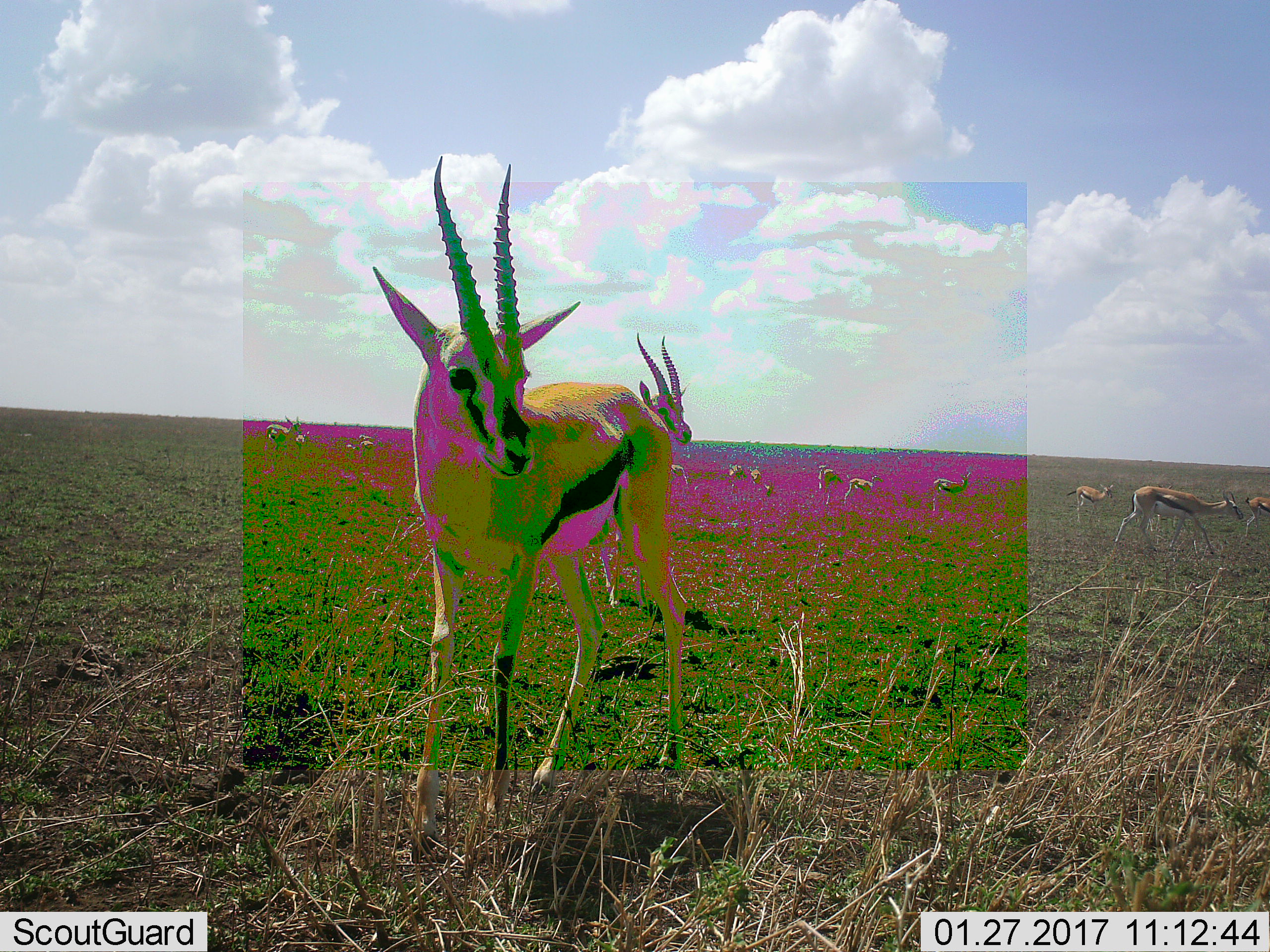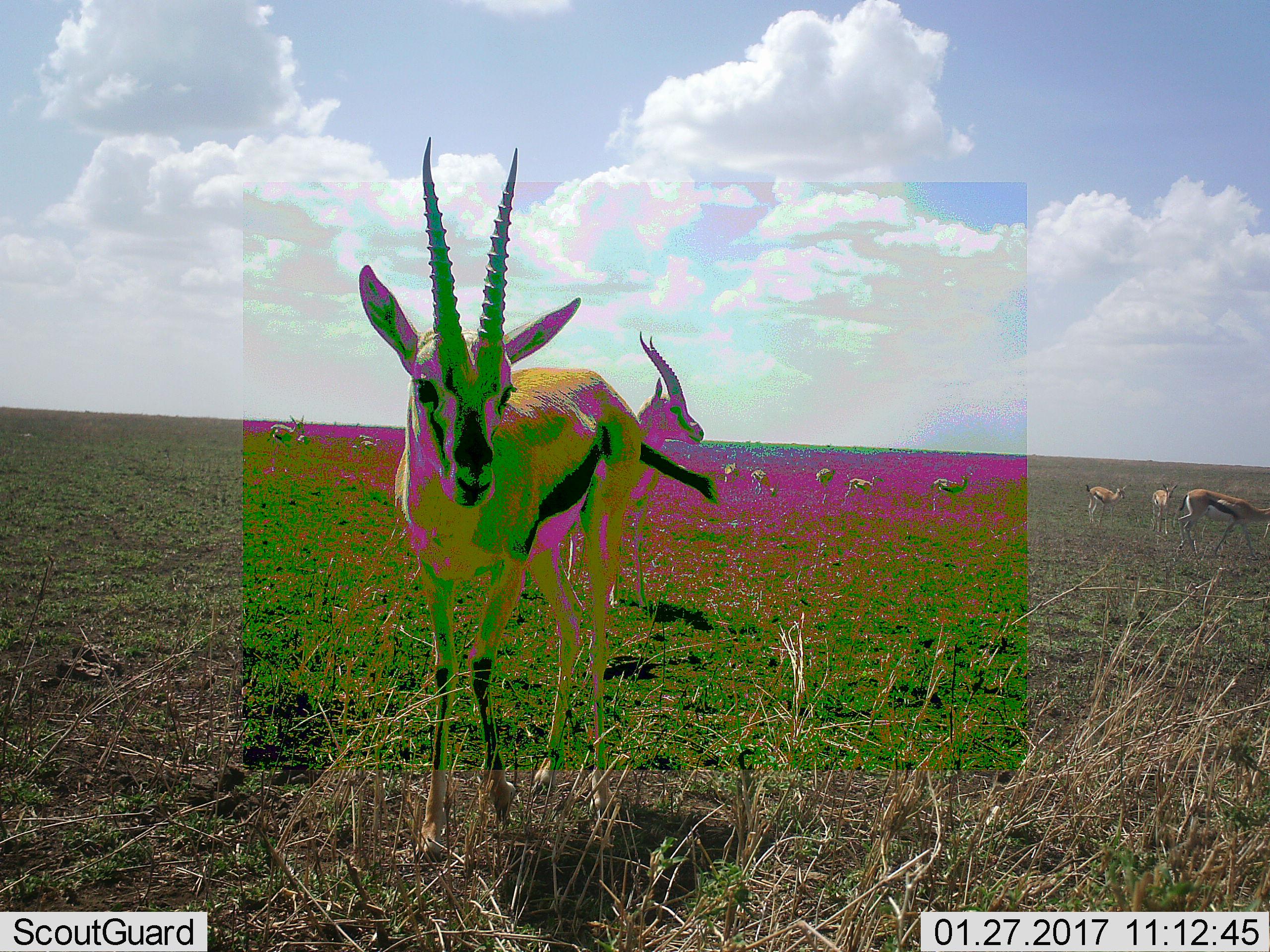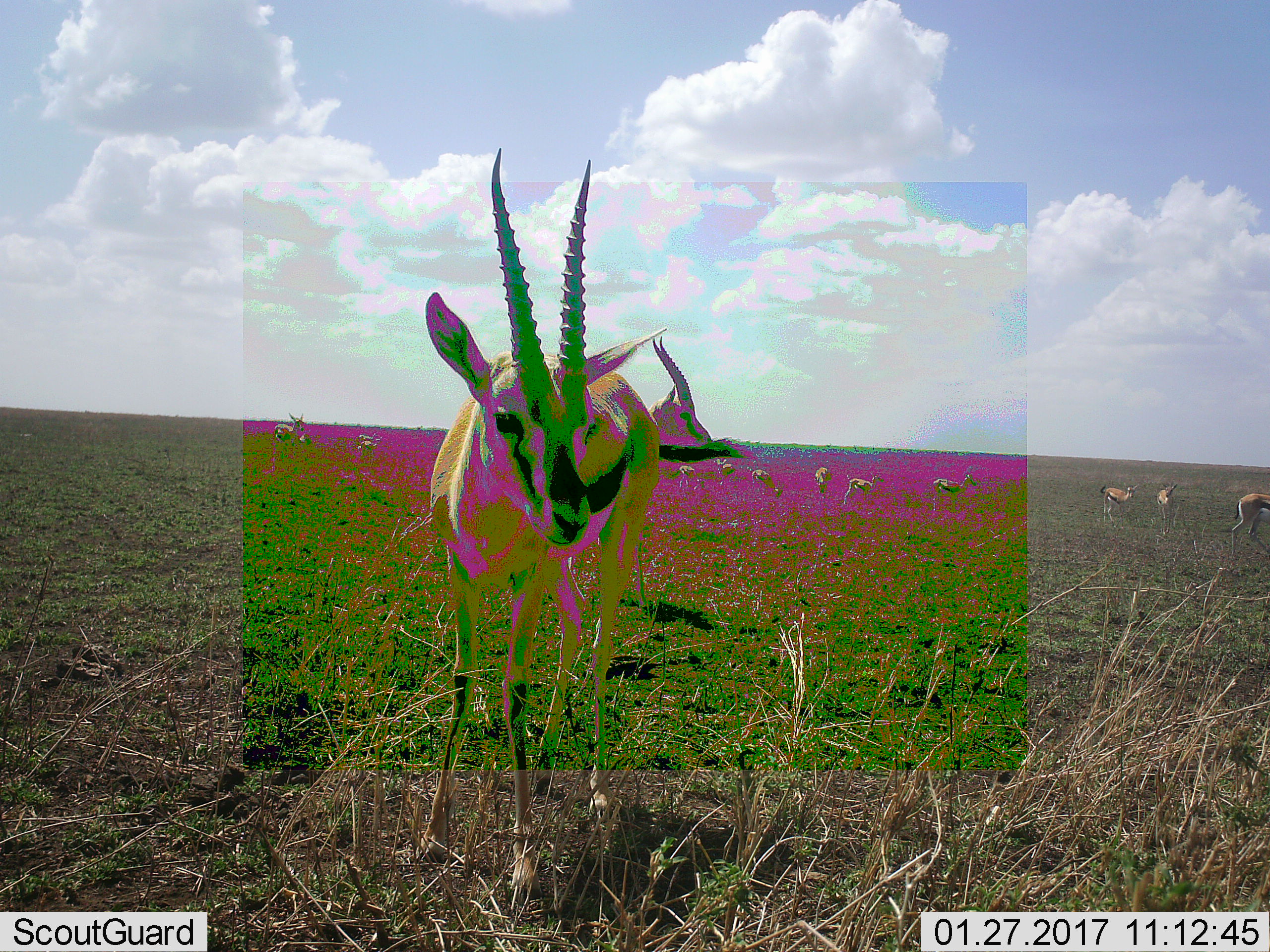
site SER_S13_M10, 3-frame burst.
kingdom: Animalia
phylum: Chordata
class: Mammalia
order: Artiodactyla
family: Bovidae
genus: Eudorcas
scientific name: Eudorcas thomsonii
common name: thomson's gazelle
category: gazellethomsons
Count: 11-50.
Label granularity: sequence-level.